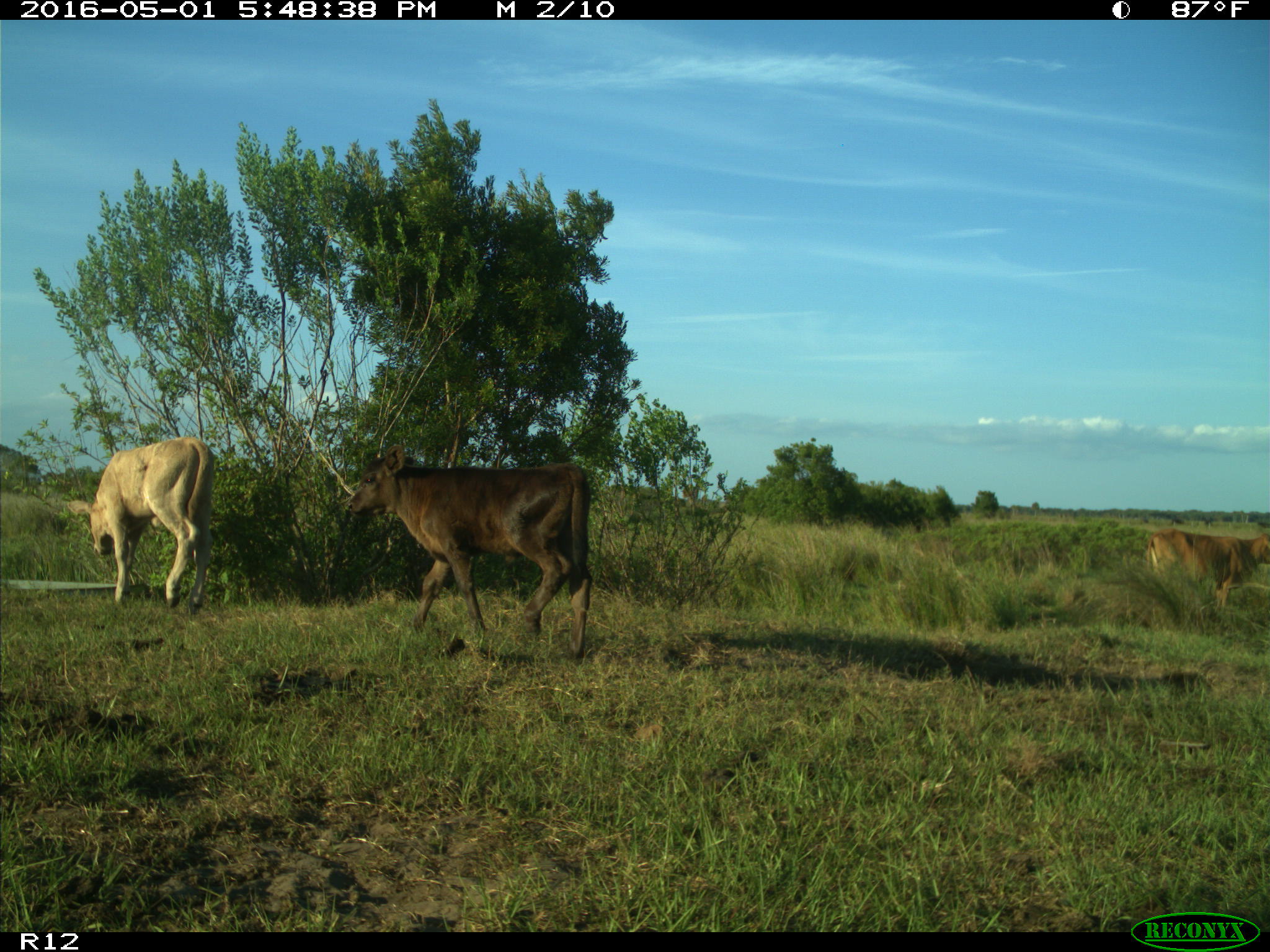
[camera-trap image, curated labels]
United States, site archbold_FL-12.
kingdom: Animalia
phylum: Chordata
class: Mammalia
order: Artiodactyla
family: Bovidae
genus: Bos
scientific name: Bos taurus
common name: domestic cow